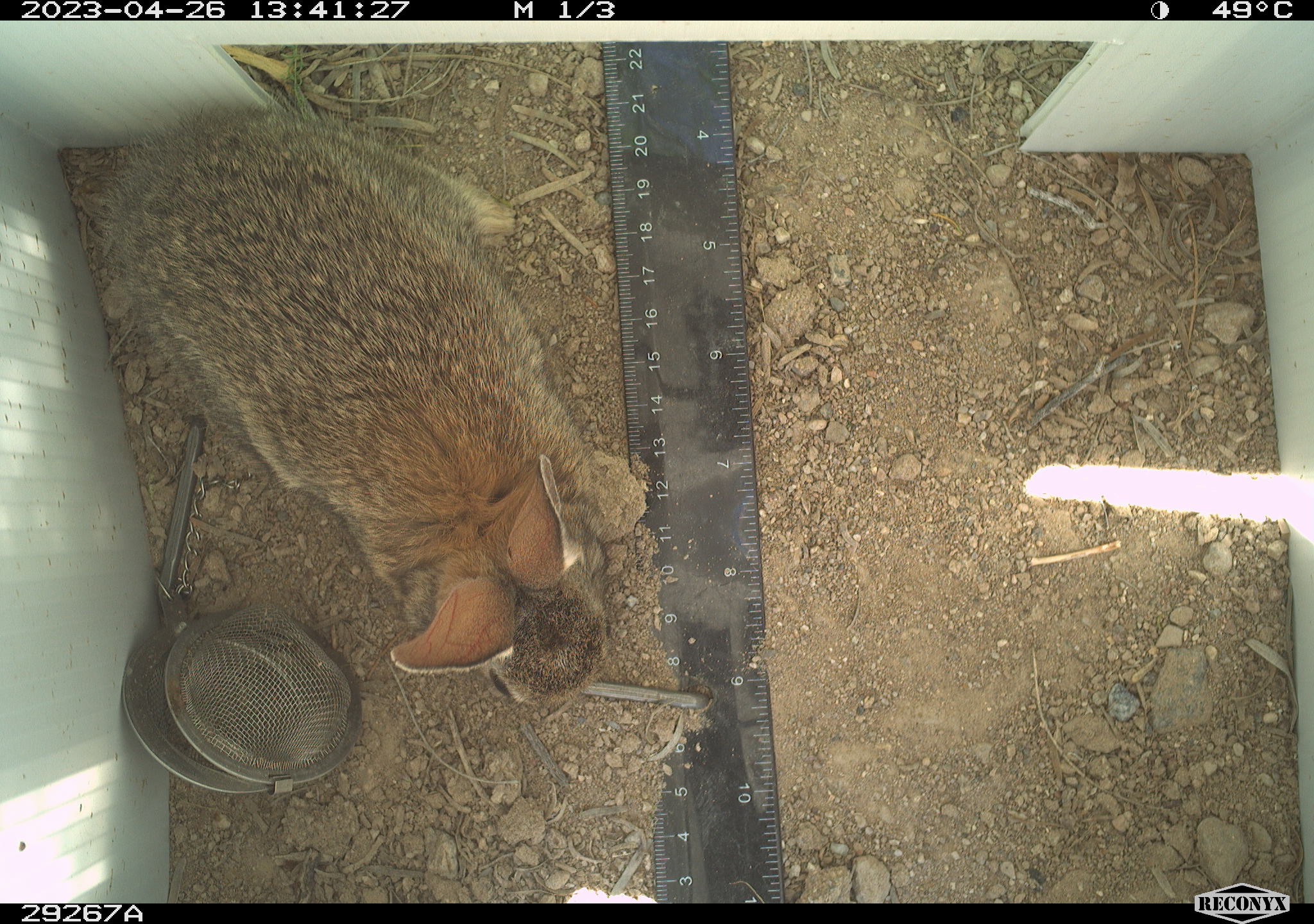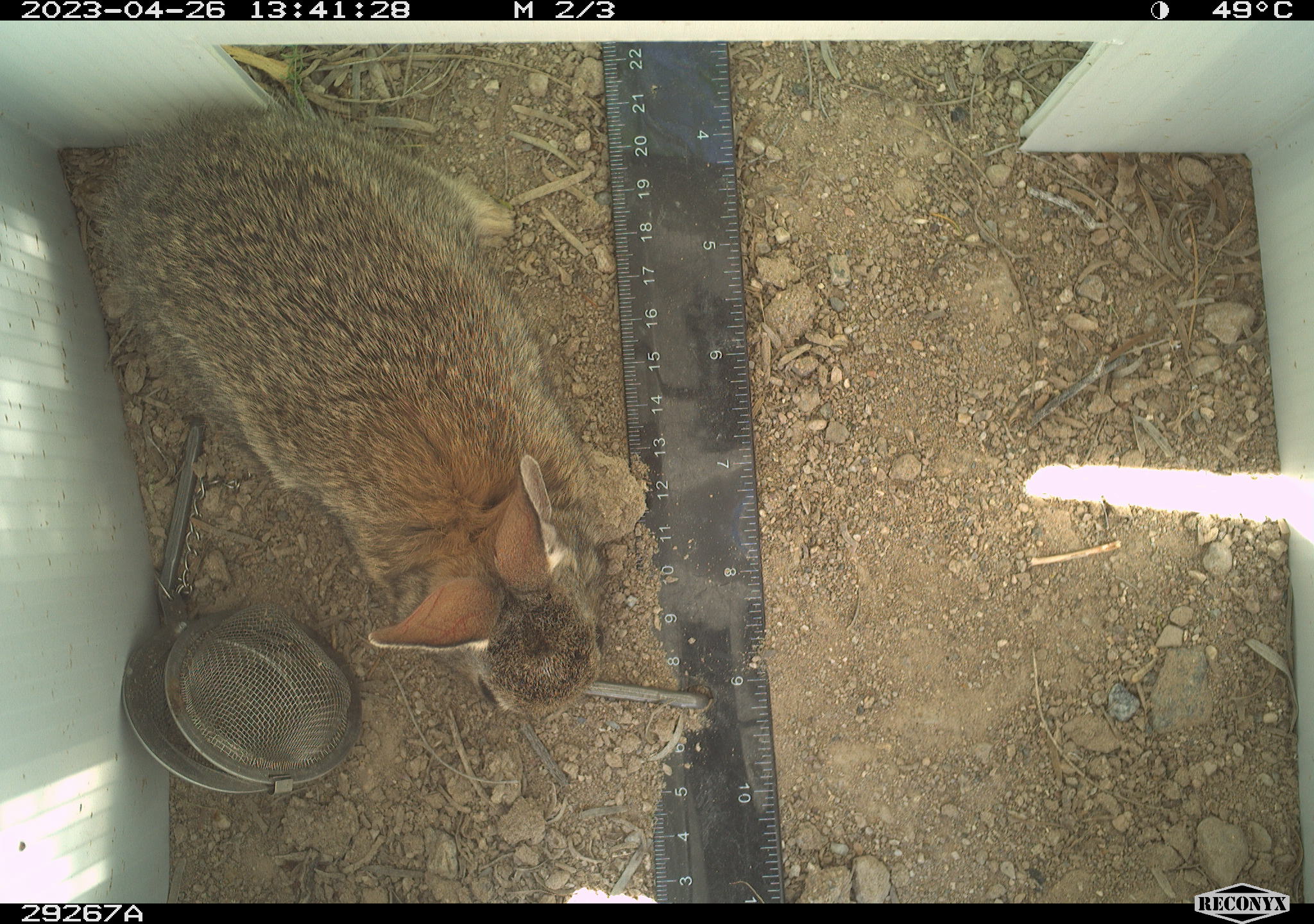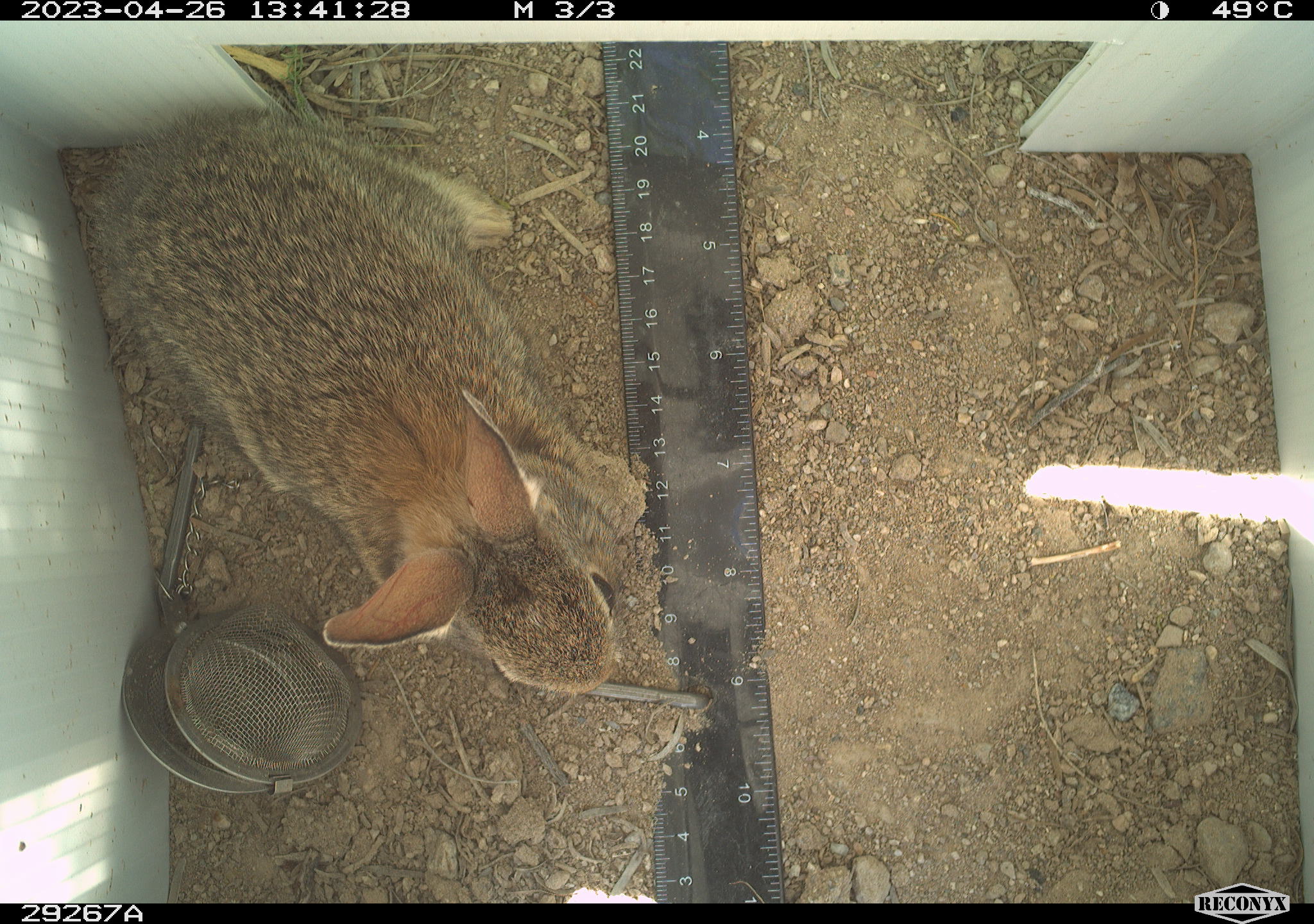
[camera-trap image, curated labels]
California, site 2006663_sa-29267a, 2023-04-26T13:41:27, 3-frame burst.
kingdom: Animalia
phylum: Chordata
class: Mammalia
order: Lagomorpha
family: Leporidae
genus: Sylvilagus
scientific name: Sylvilagus audubonii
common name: desert cottontail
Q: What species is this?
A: Desert cottontail (Sylvilagus audubonii).